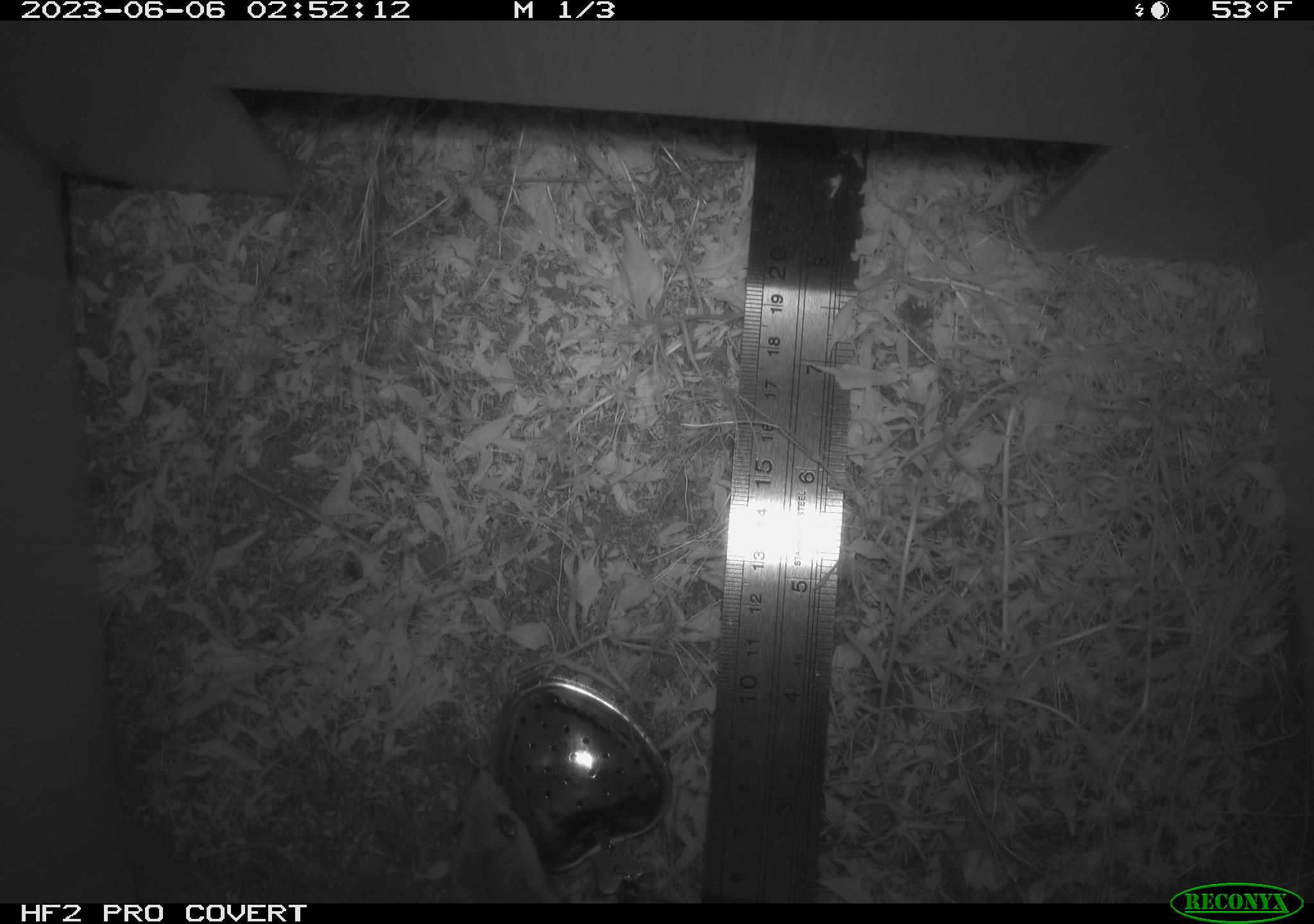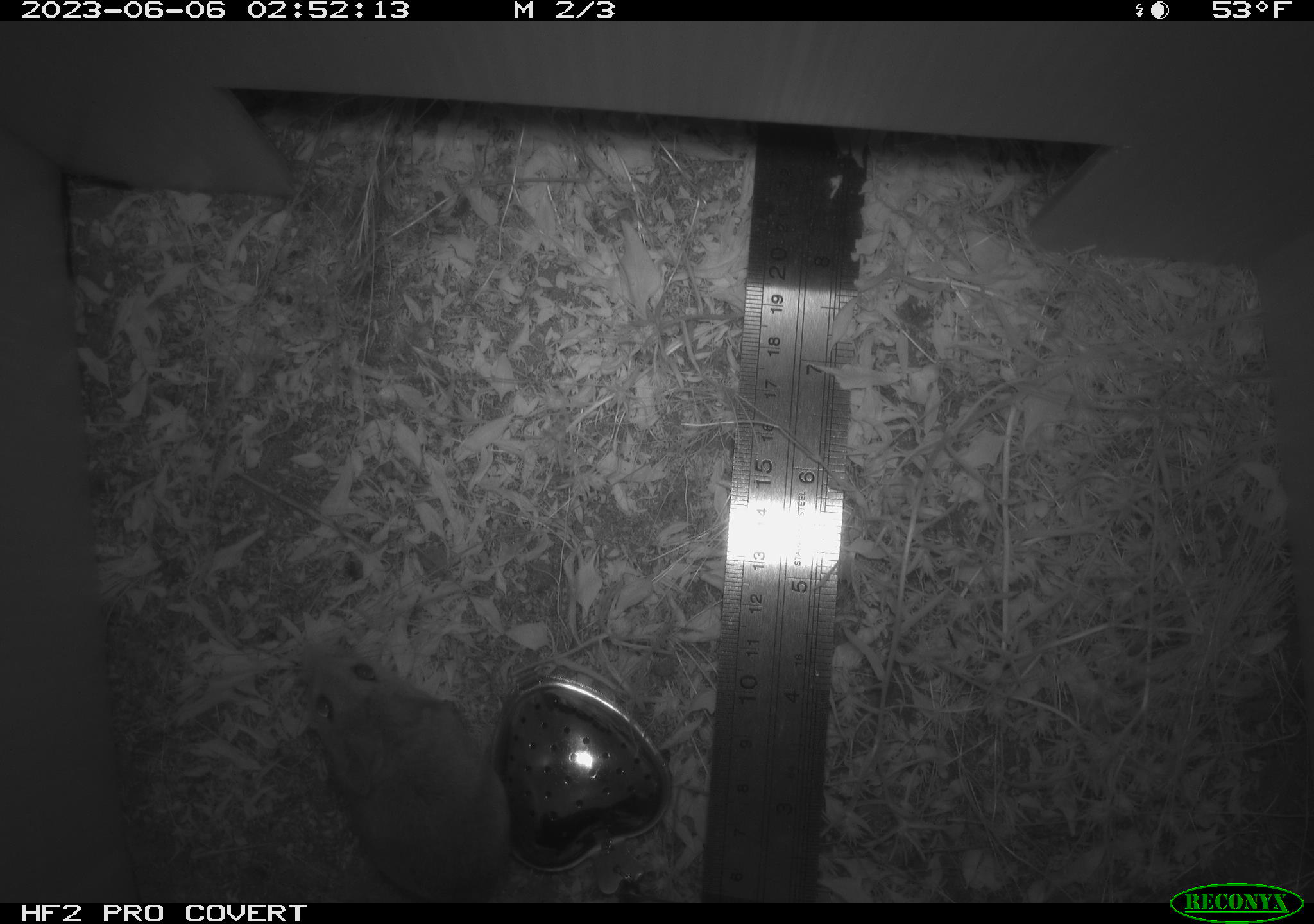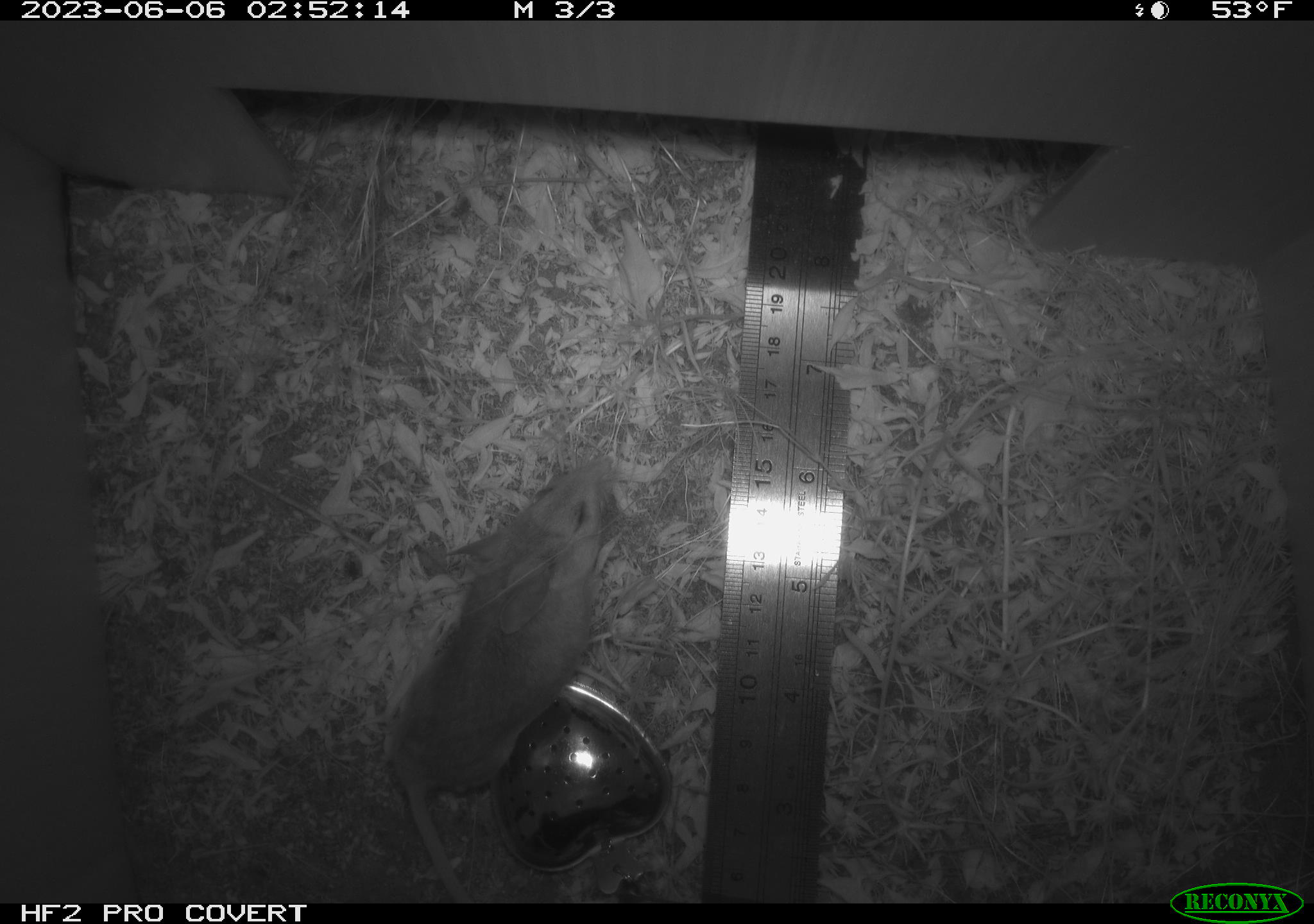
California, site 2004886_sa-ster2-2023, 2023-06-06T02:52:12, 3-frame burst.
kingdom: Animalia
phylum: Chordata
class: Mammalia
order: Rodentia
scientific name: Rodentia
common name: mouse species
Mouse species (Rodentia).